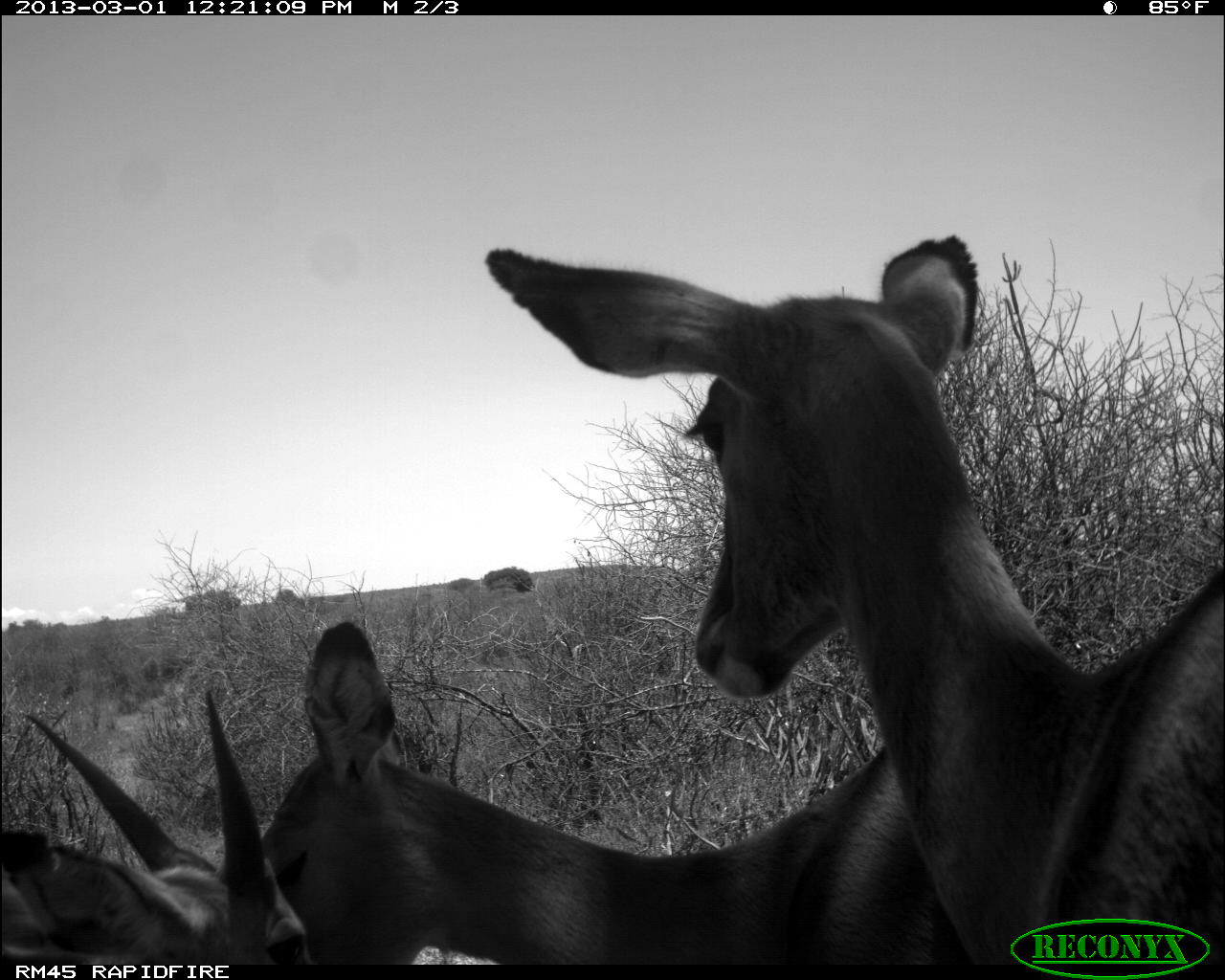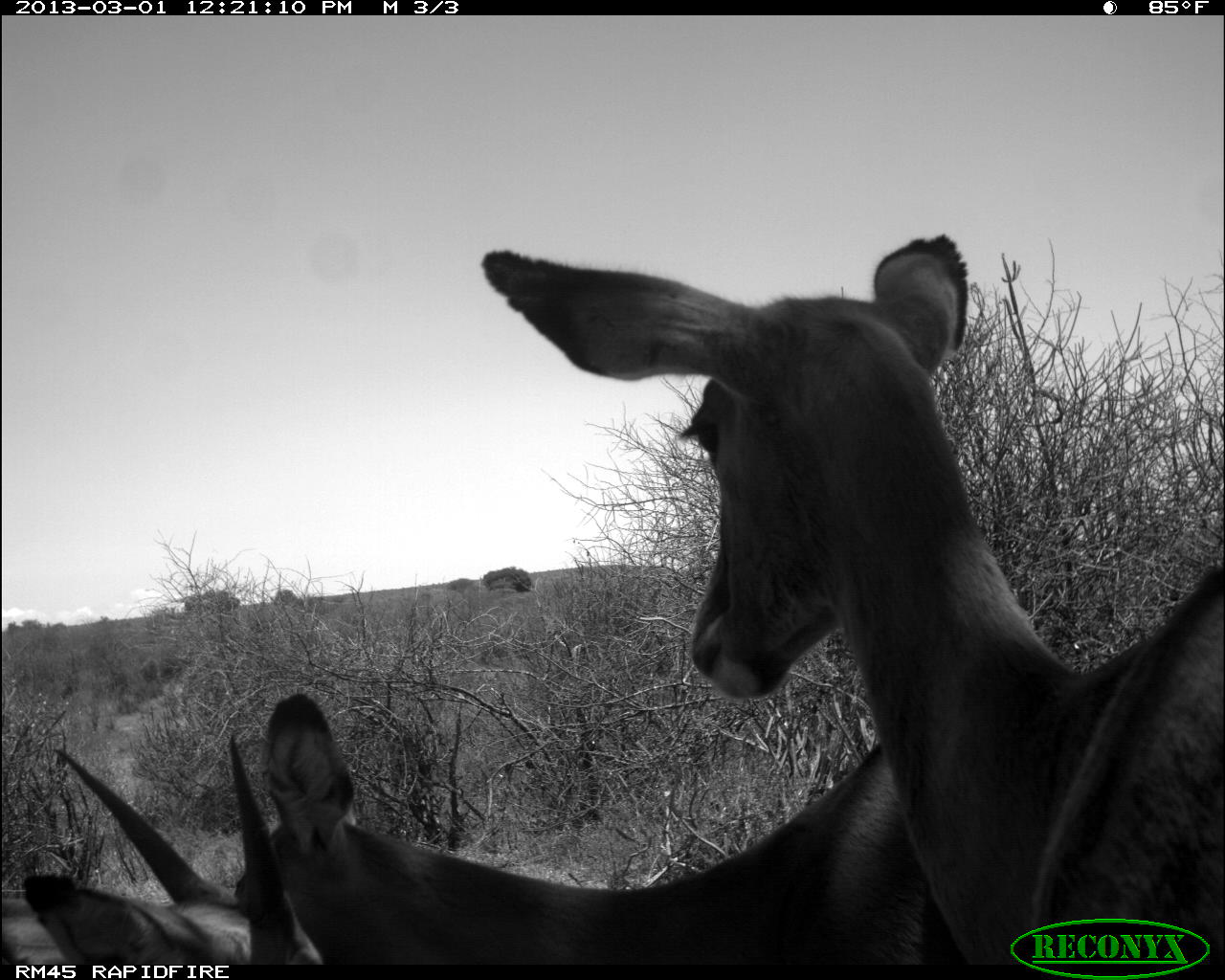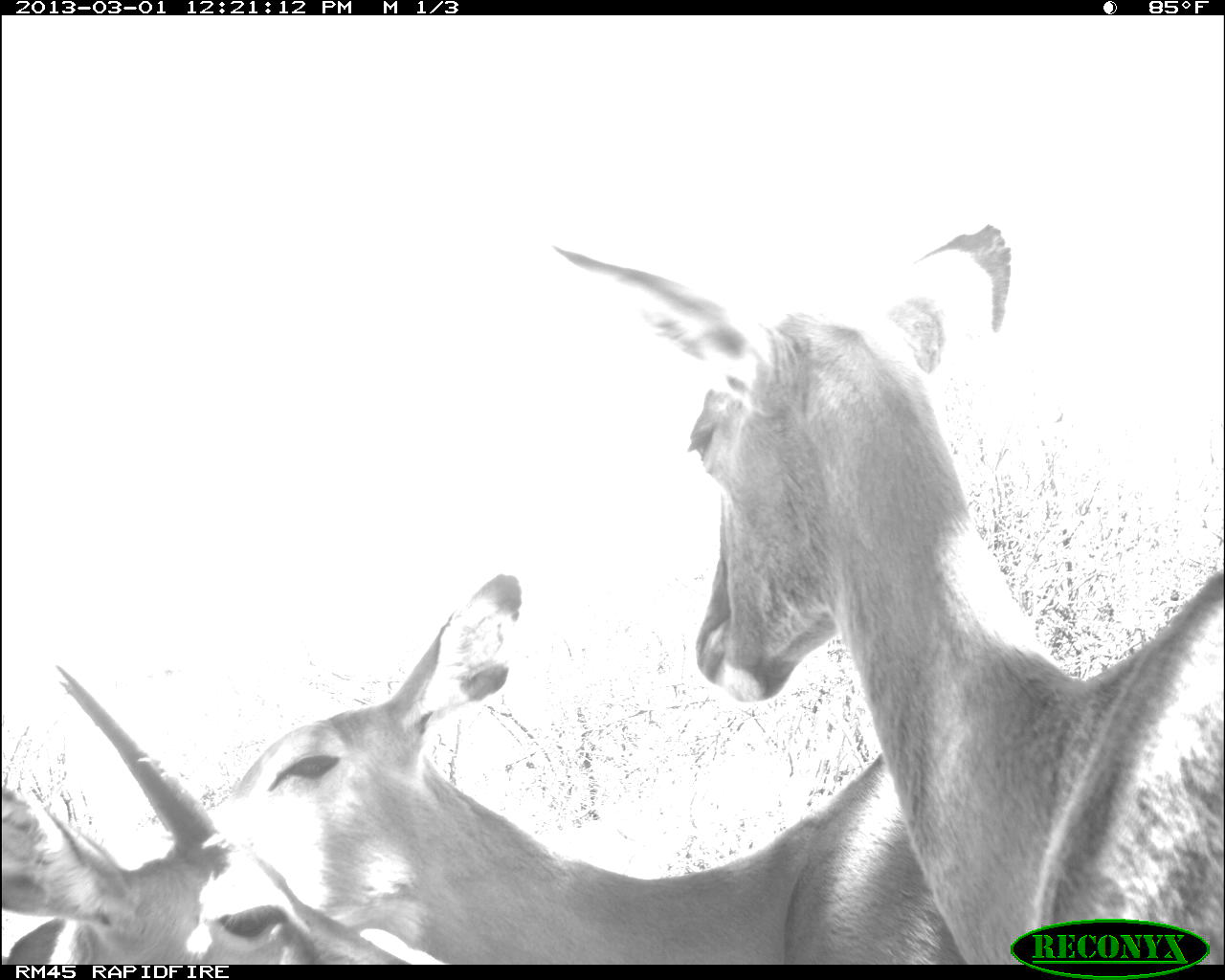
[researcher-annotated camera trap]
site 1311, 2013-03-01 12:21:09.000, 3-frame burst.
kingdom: Animalia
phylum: Chordata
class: Mammalia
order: Artiodactyla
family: Bovidae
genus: Aepyceros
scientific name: Aepyceros melampus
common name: impala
Aepyceros melampus (impala), count 3.